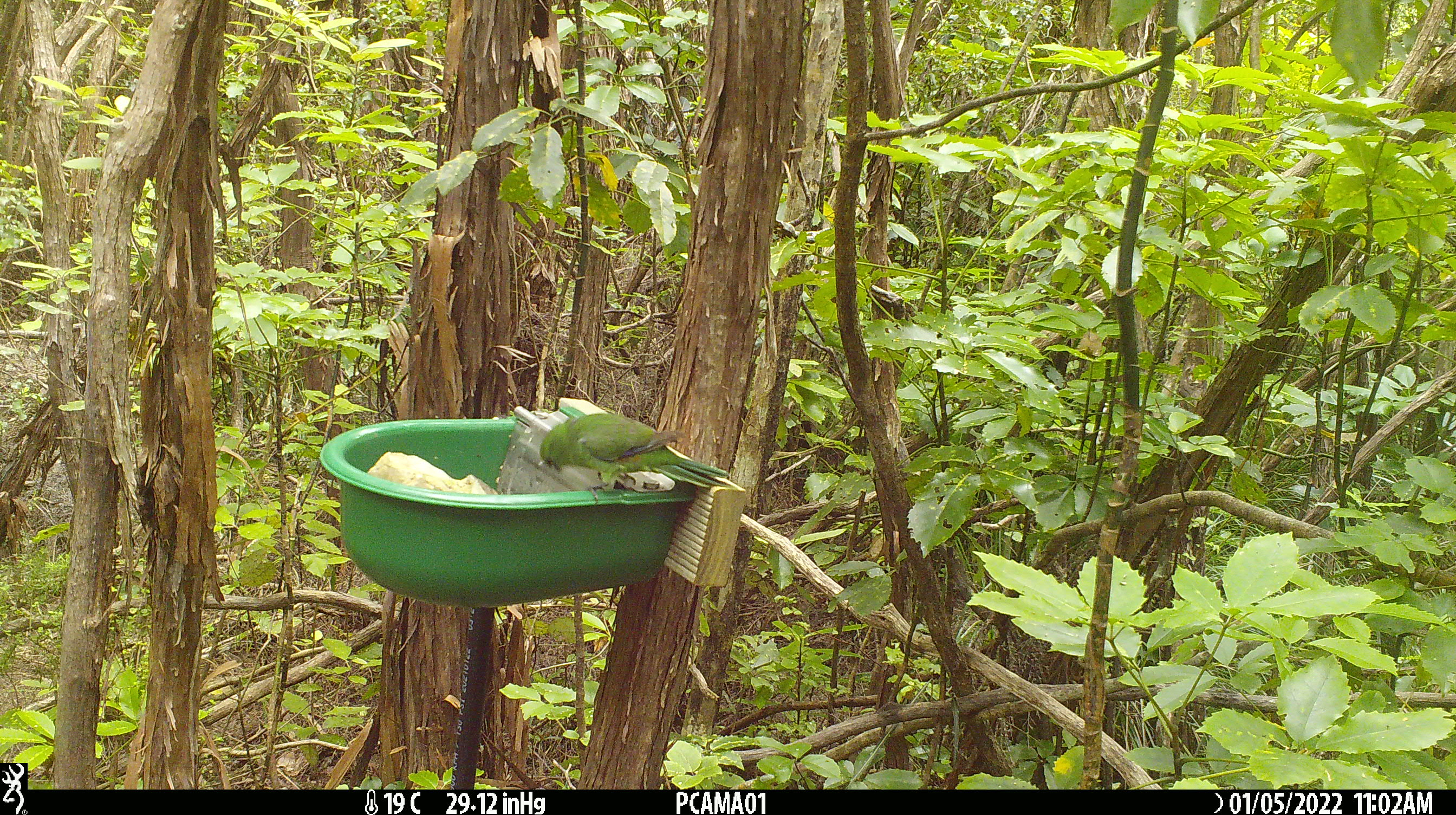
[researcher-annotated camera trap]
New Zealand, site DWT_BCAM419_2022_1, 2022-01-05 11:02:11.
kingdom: Animalia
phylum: Chordata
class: Aves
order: Psittaciformes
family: Psittaculidae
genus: Cyanoramphus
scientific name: Cyanoramphus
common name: parakeet